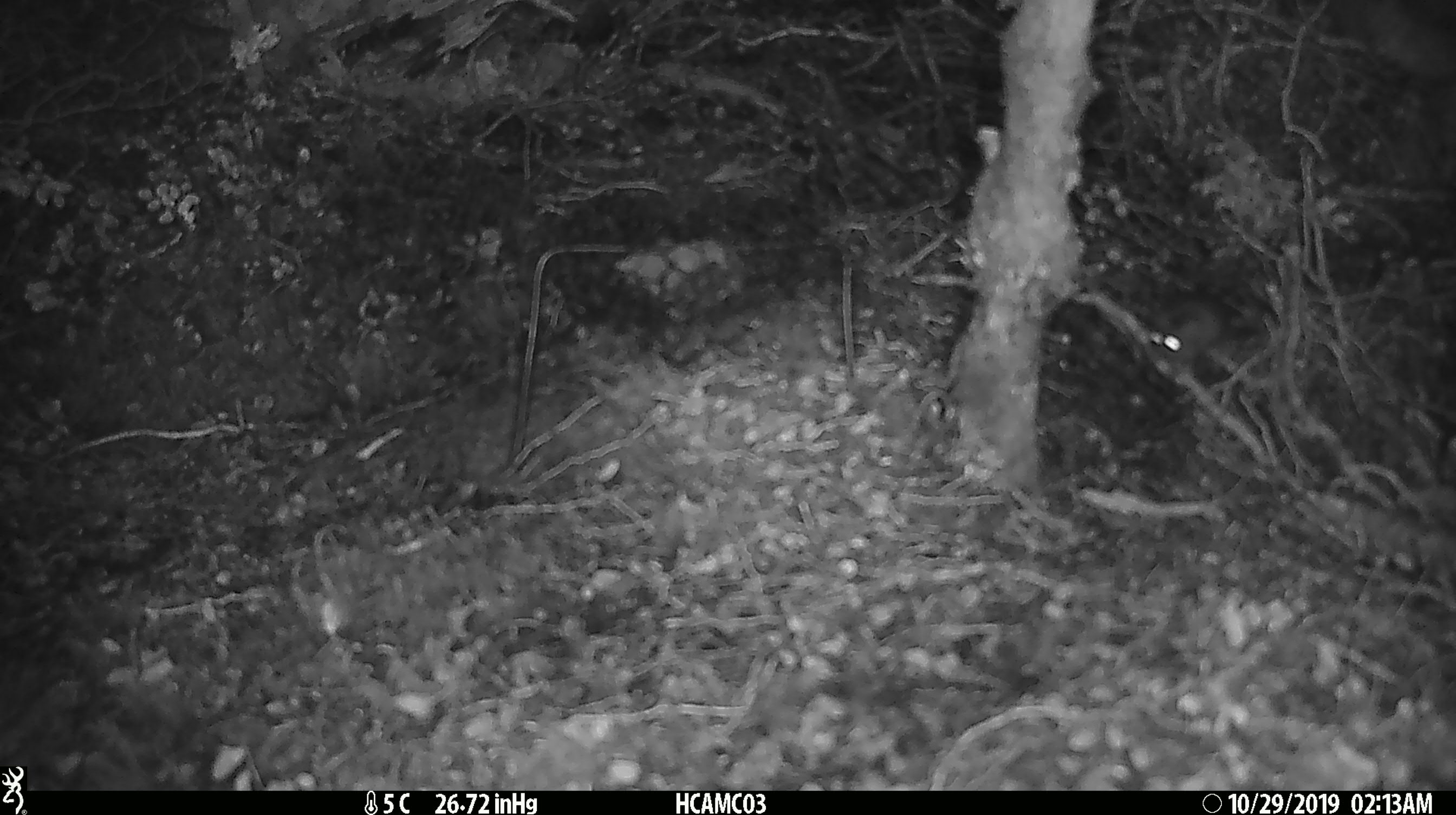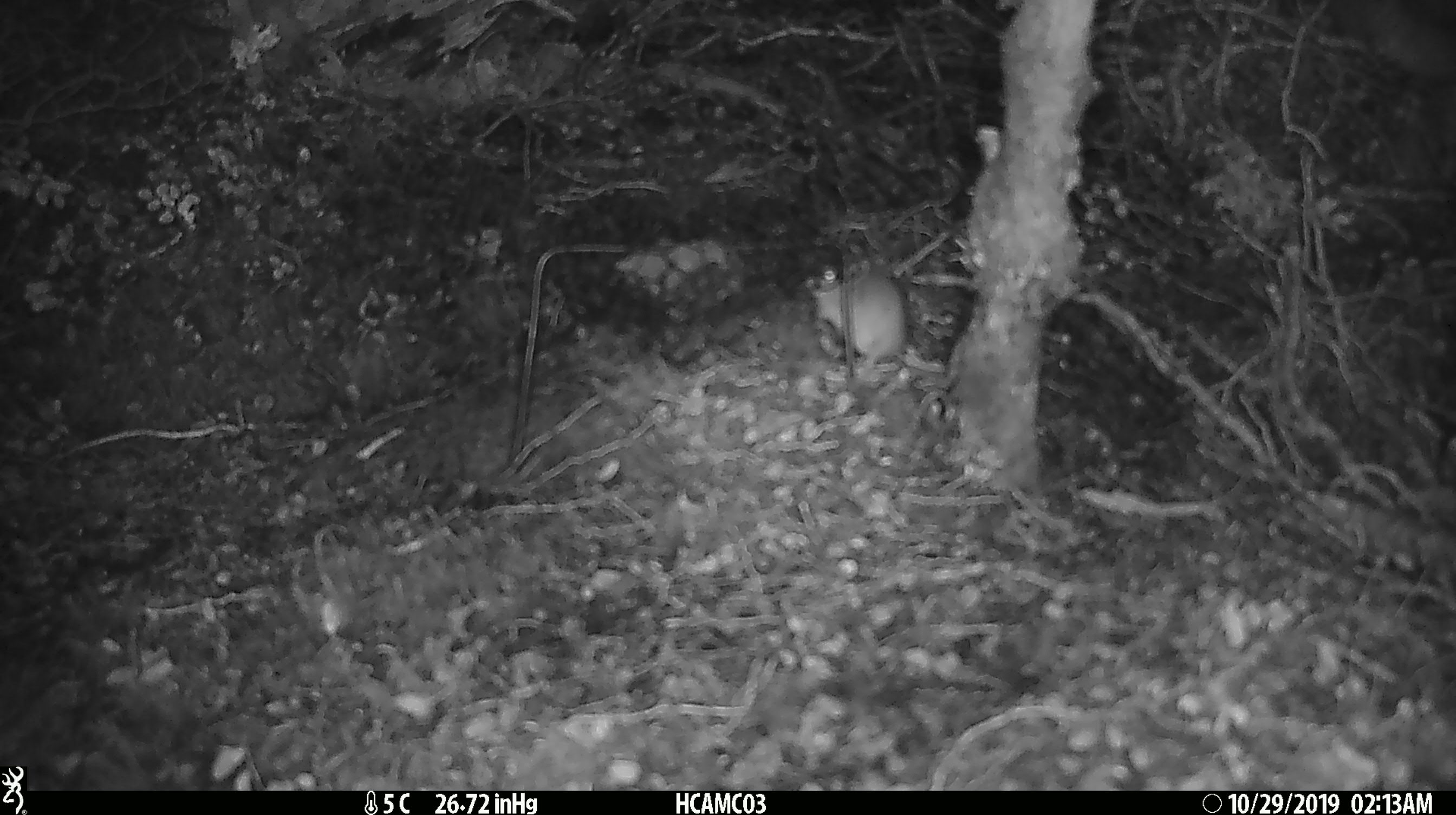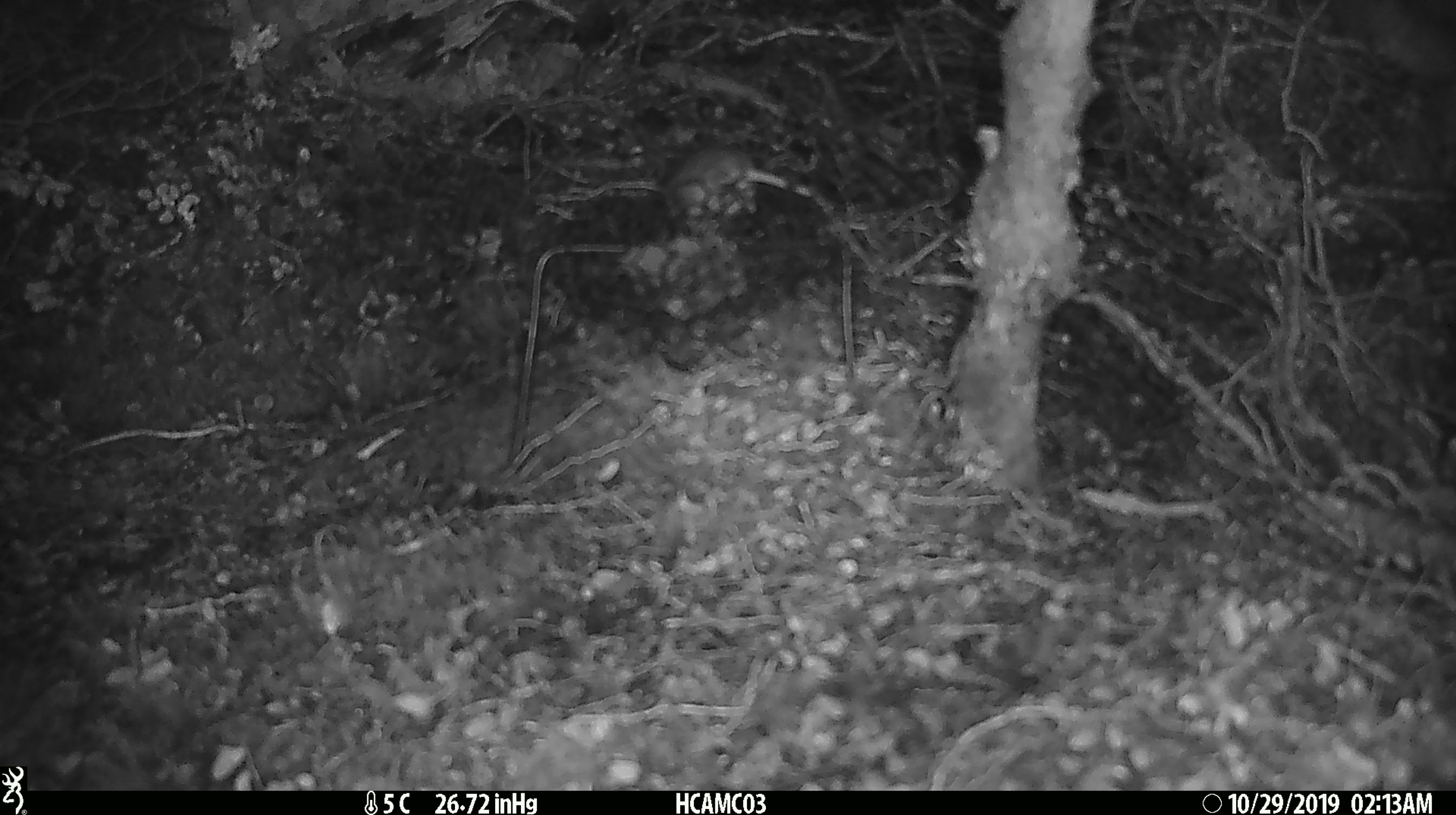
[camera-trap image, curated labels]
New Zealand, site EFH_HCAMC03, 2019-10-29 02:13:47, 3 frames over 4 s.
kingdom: Animalia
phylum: Chordata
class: Mammalia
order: Rodentia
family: Muridae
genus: Mus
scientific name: Mus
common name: mouse